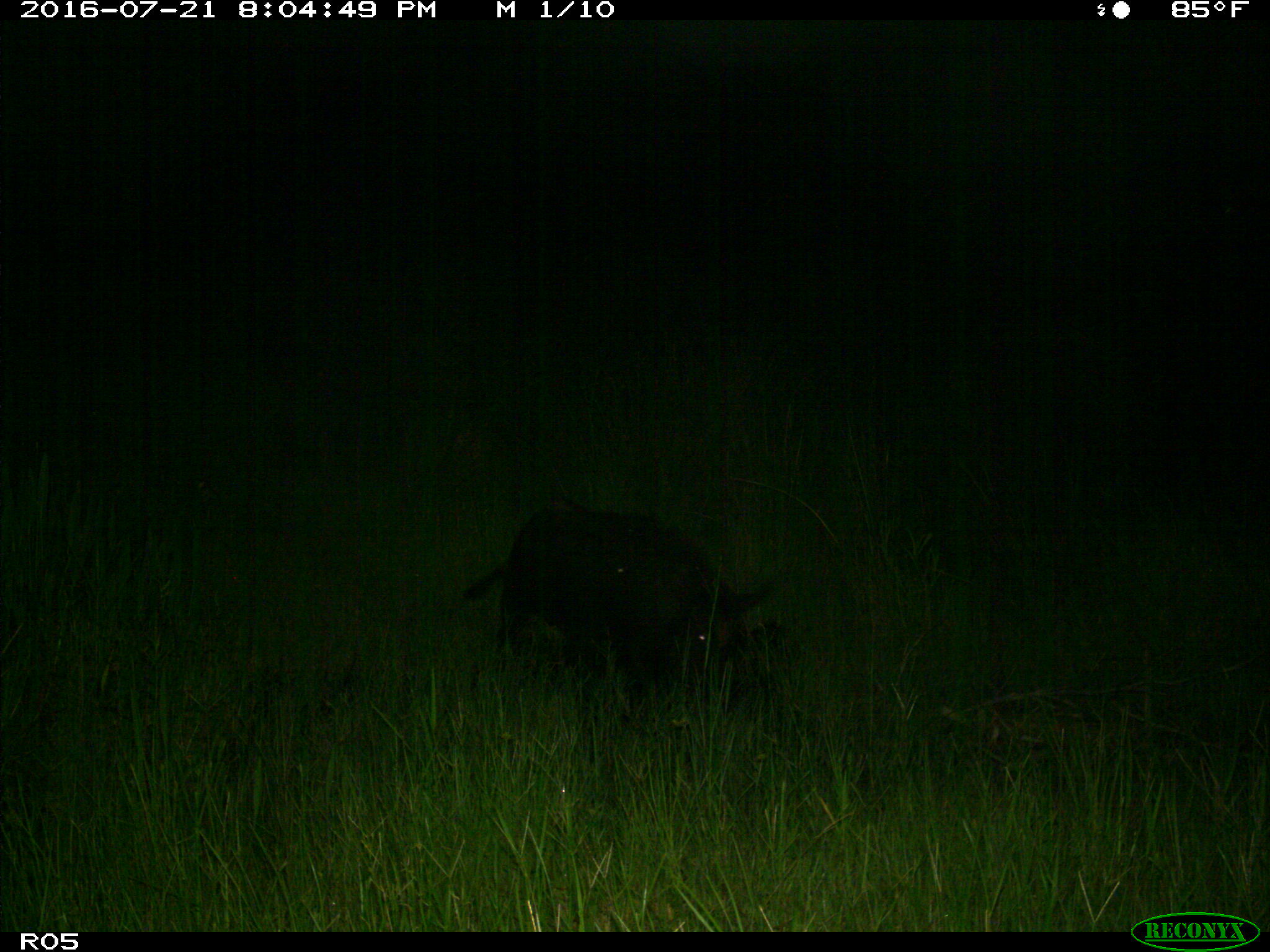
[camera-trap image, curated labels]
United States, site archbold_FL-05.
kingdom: Animalia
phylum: Chordata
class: Mammalia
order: Artiodactyla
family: Suidae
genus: Sus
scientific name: Sus scrofa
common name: wild boar